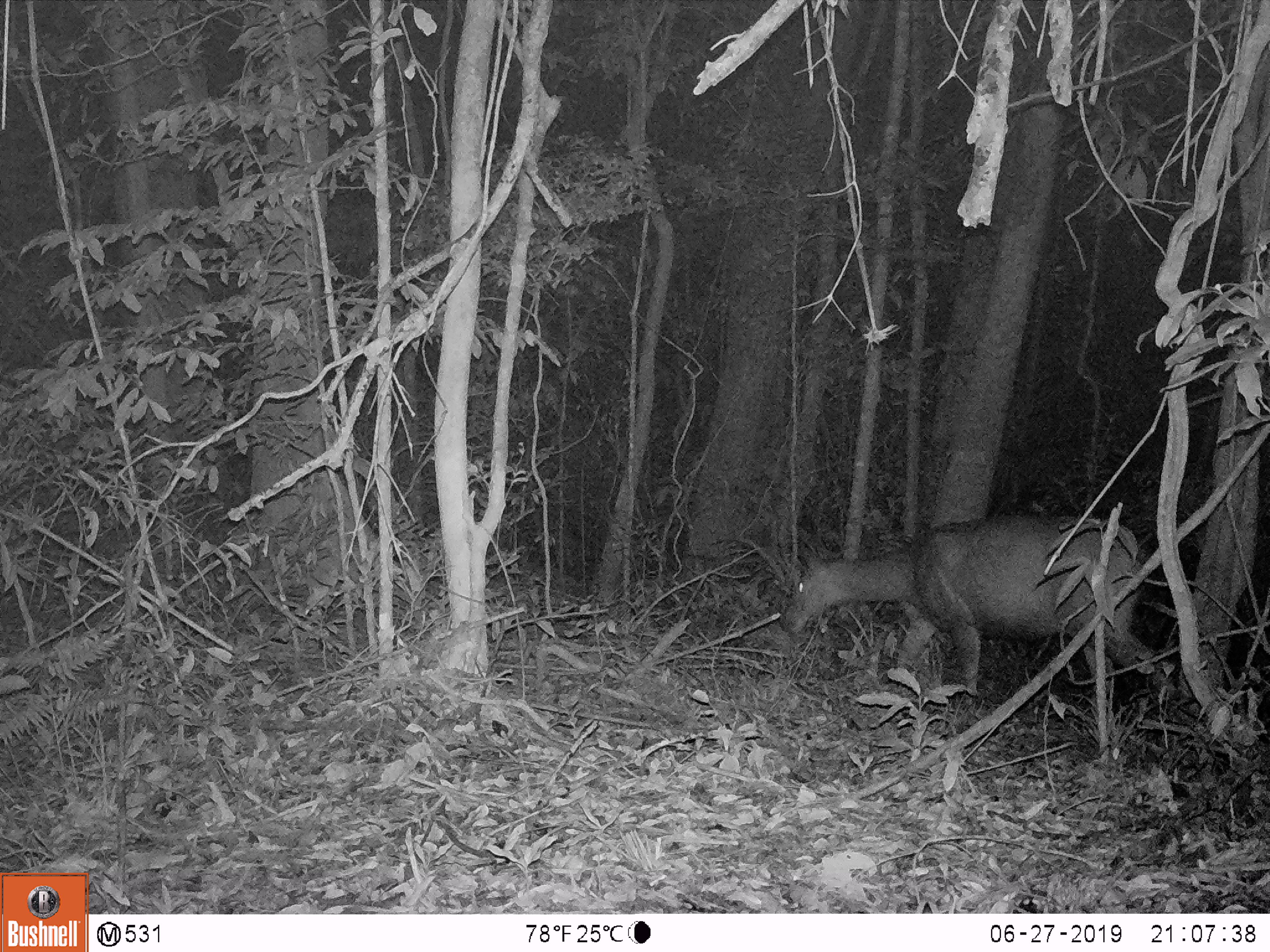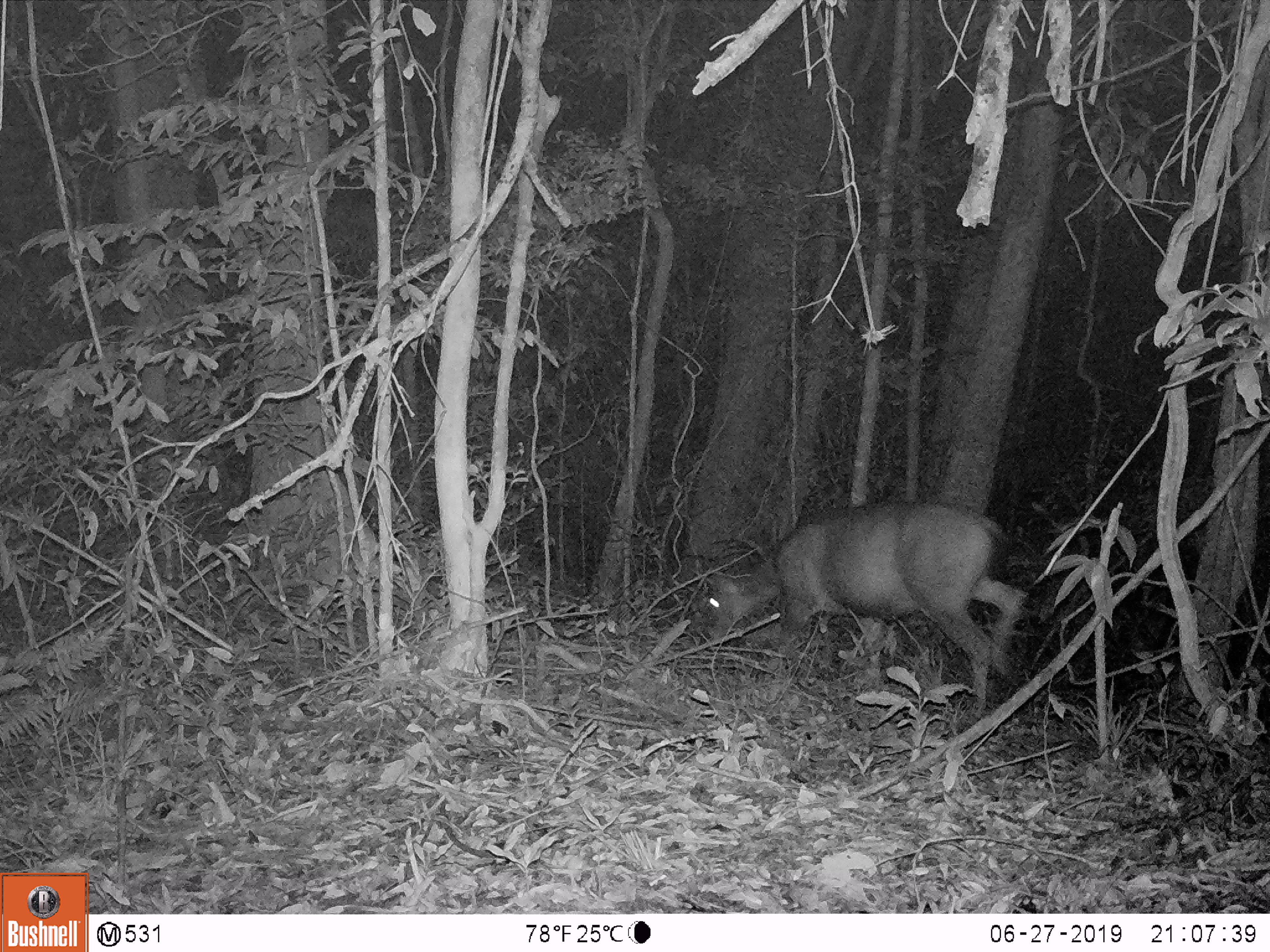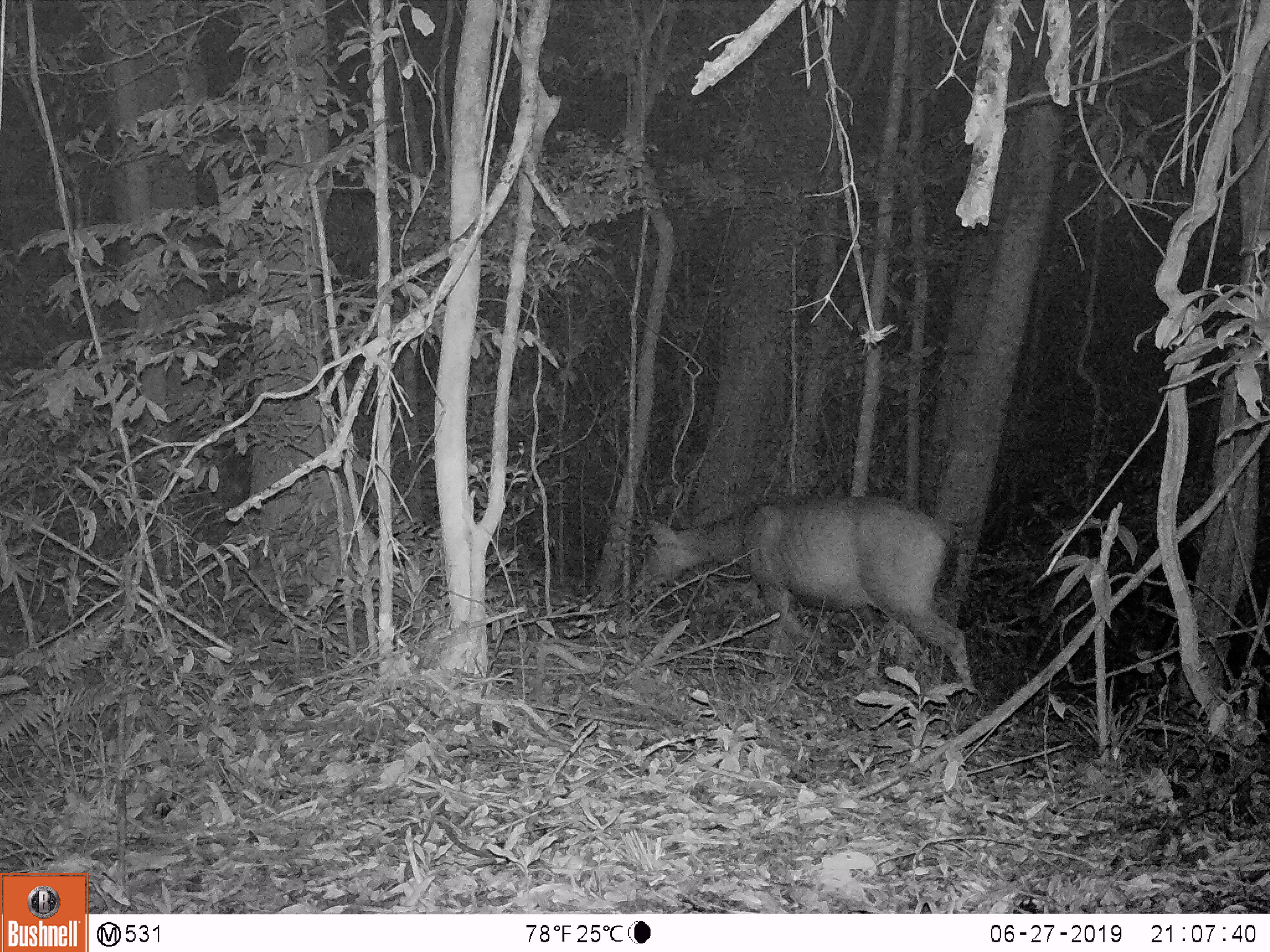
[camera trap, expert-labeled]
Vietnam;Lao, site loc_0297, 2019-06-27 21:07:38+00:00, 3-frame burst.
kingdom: Animalia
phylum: Chordata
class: Mammalia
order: Artiodactyla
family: Cervidae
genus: Rusa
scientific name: Rusa unicolor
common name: sambar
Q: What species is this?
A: Sambar (Rusa unicolor).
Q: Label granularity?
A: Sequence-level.